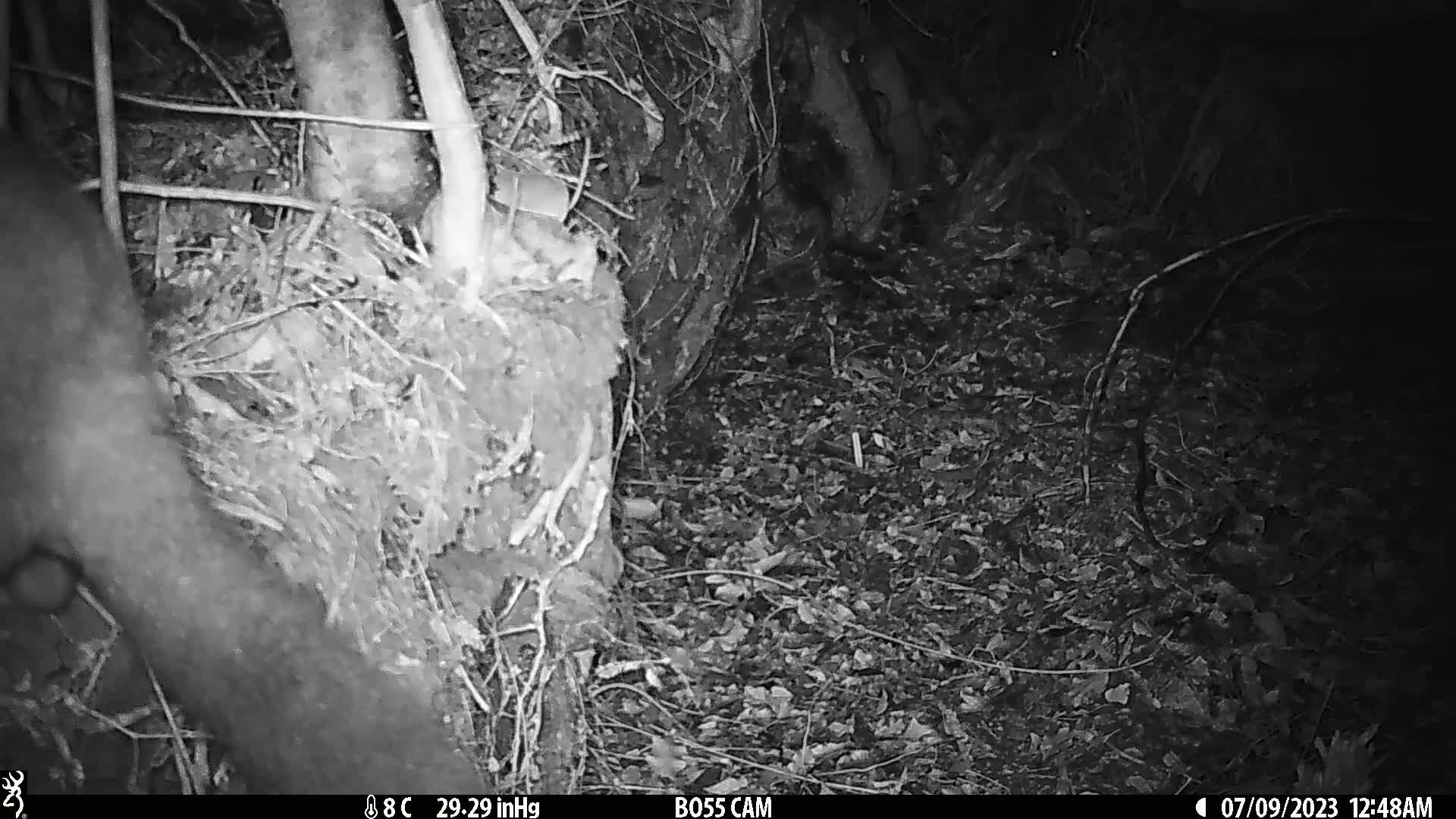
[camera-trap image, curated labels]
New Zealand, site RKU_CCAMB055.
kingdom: Animalia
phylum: Chordata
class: Mammalia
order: Diprotodontia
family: Phalangeridae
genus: Trichosurus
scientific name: Trichosurus vulpecula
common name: common brushtail possum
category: possum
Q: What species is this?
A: Possum (common brushtail possum) (Trichosurus vulpecula).